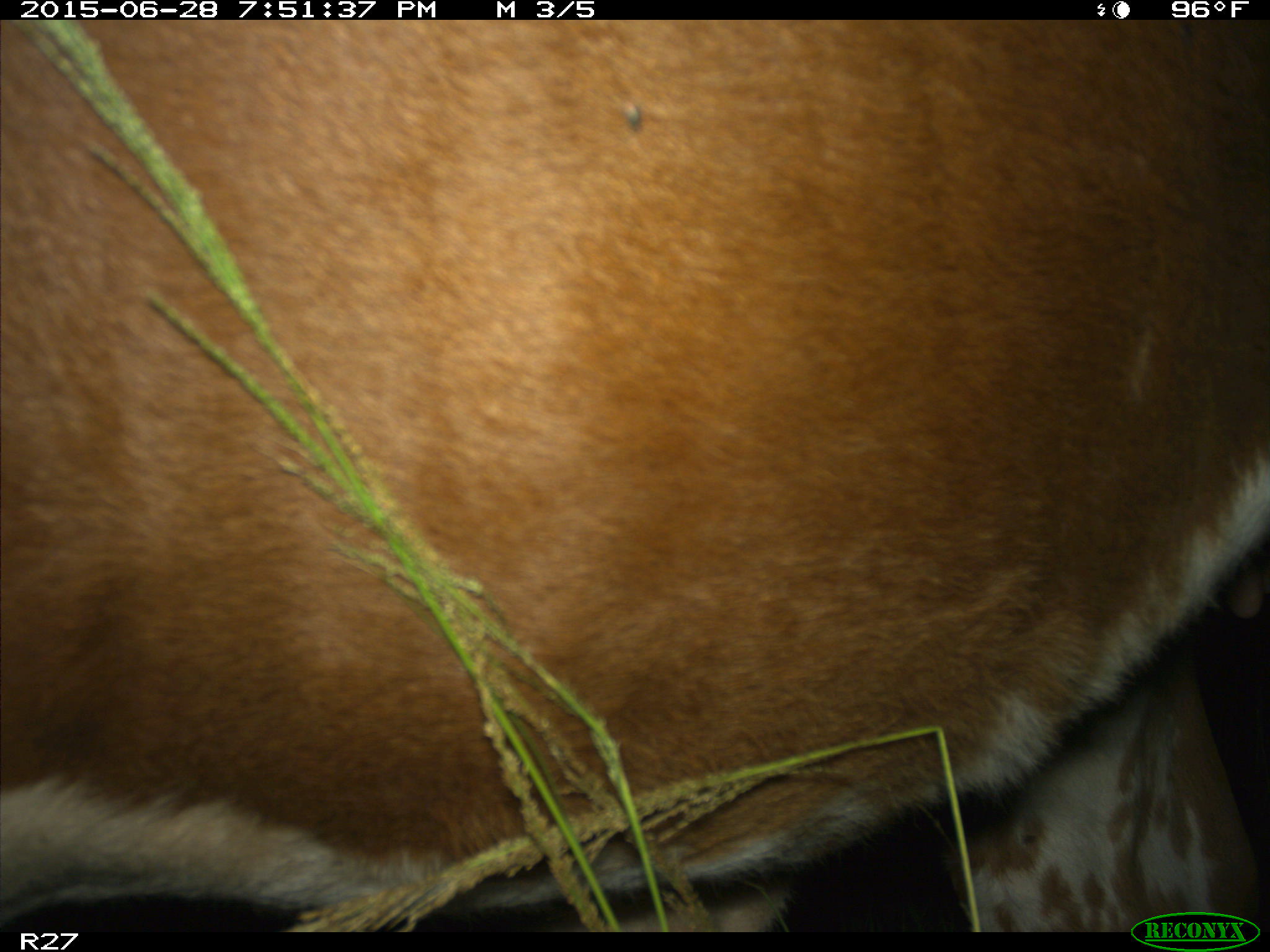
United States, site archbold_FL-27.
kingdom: Animalia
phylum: Chordata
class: Mammalia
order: Artiodactyla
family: Bovidae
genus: Bos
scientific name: Bos taurus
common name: domestic cow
Bos taurus (domestic cow).